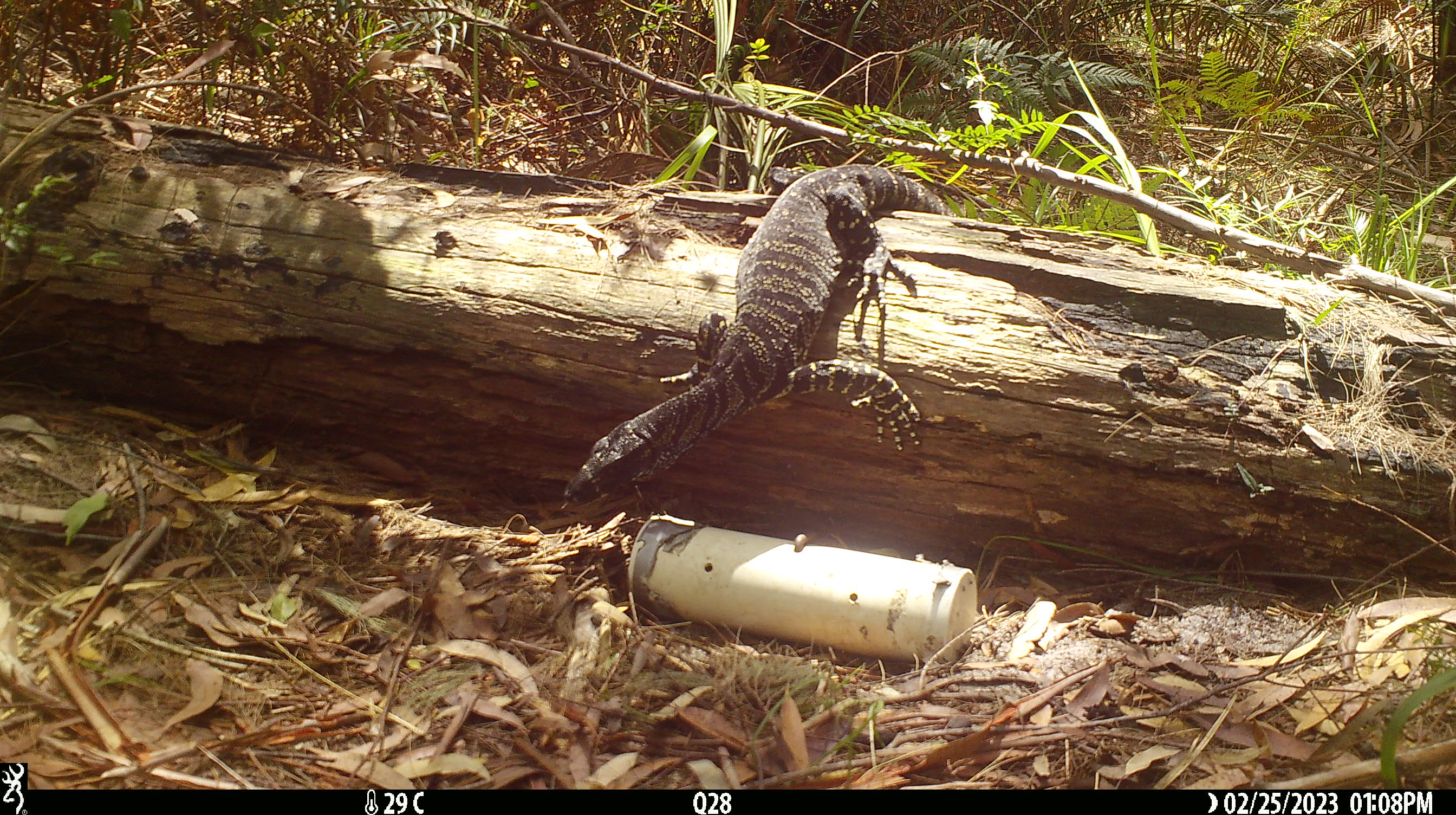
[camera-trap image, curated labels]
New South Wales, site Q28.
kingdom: Animalia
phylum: Chordata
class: Reptilia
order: Squamata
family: Varanidae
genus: Varanus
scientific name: Varanus varius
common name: lace monitor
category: goanna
Goanna (lace monitor) (Varanus varius).